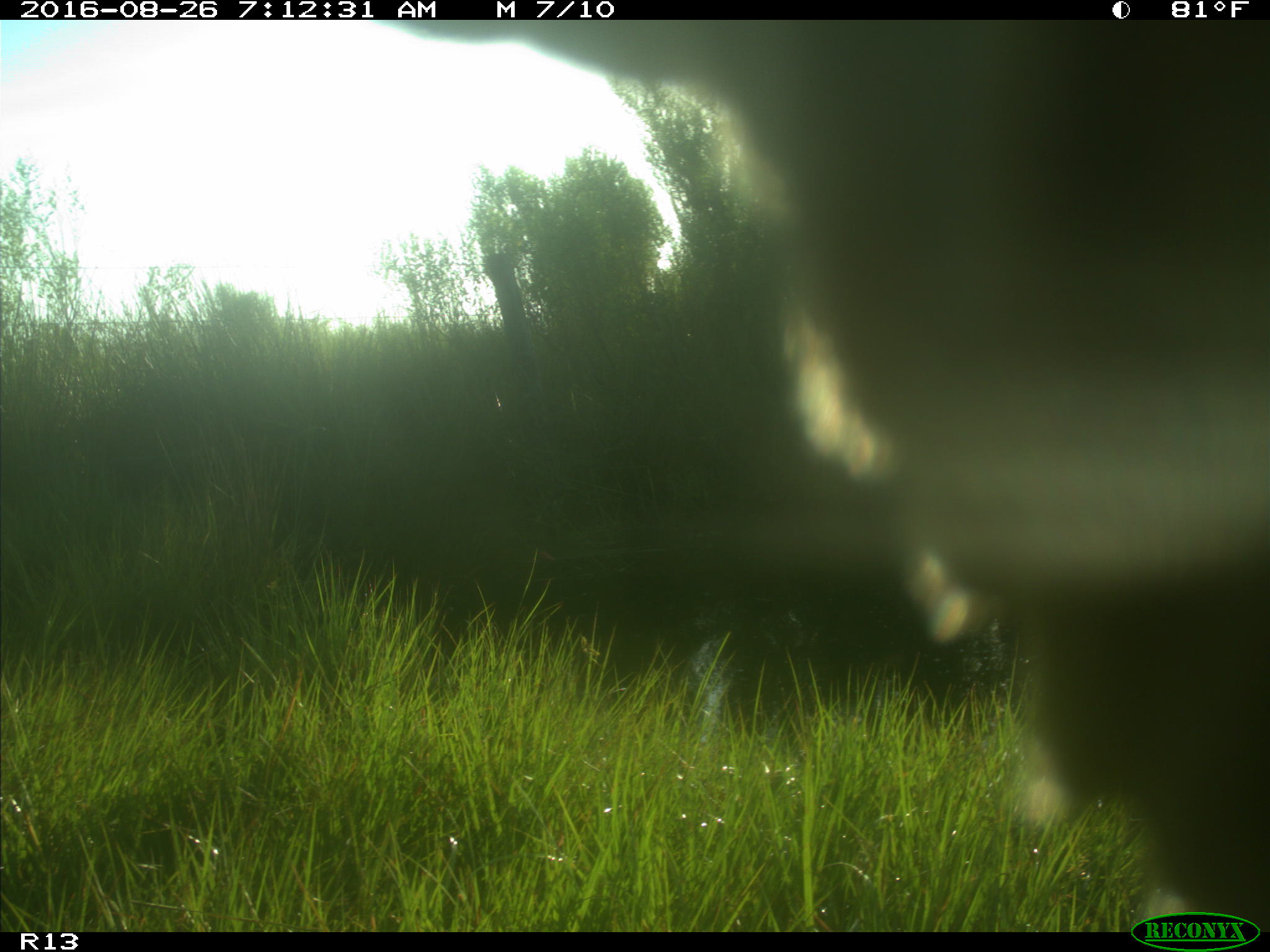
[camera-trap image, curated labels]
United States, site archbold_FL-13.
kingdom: Animalia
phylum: Chordata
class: Mammalia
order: Artiodactyla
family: Bovidae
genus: Bos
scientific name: Bos taurus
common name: domestic cow